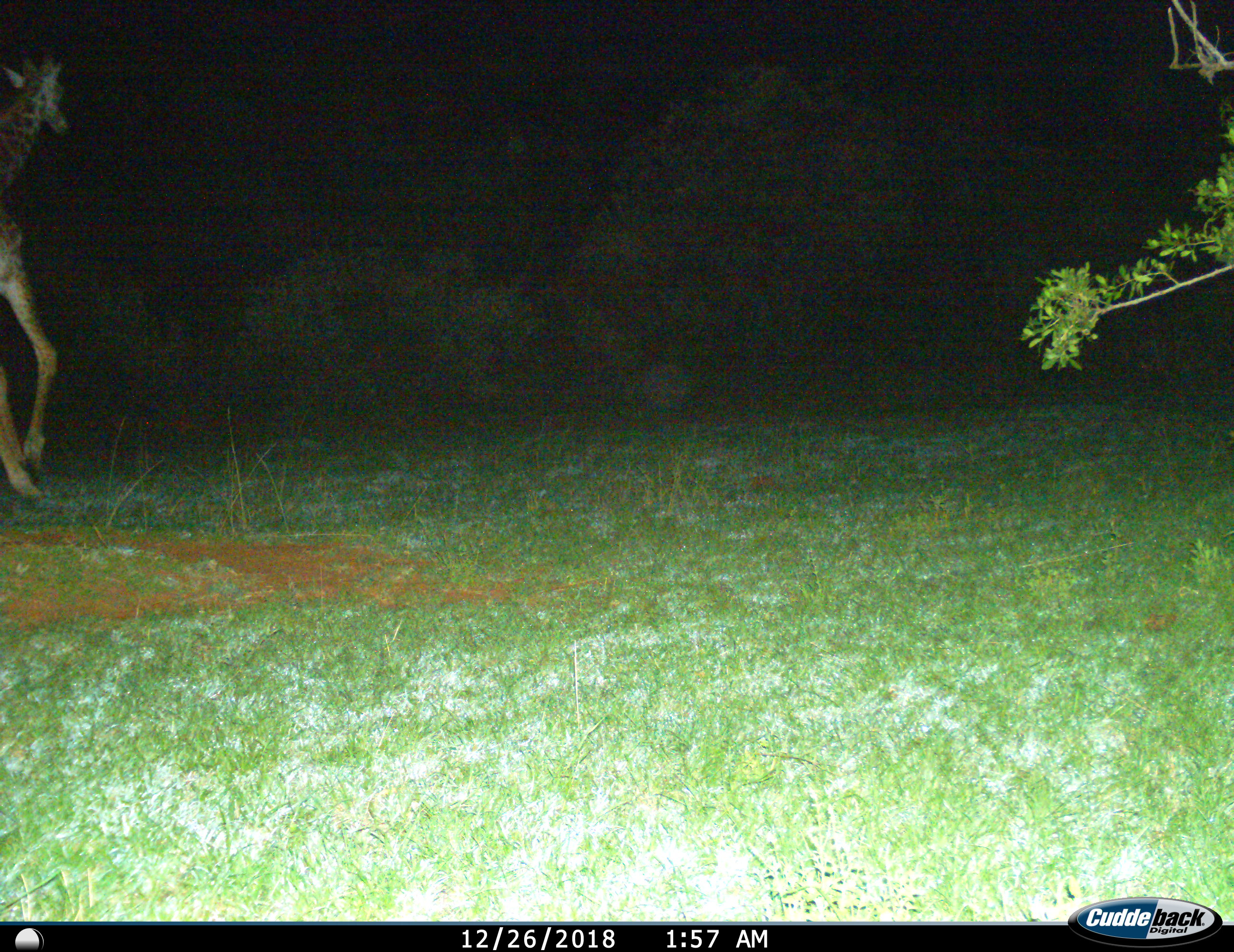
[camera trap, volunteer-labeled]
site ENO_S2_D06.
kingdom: Animalia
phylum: Chordata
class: Mammalia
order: Artiodactyla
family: Giraffidae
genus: Giraffa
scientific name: Giraffa camelopardalis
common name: giraffe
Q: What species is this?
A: Giraffe (Giraffa camelopardalis).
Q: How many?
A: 1.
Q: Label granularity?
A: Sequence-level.